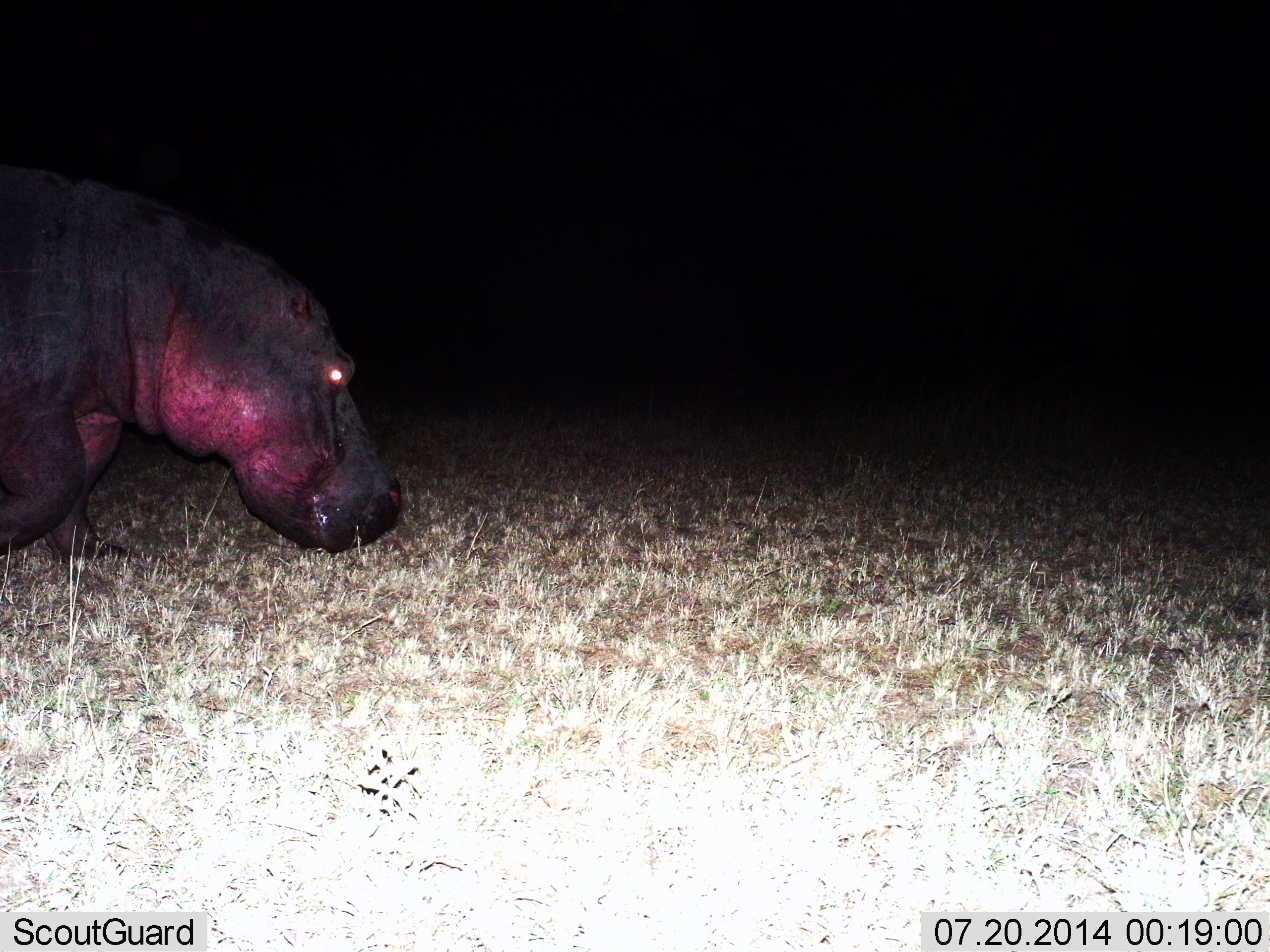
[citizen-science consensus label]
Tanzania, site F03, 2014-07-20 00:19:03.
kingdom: Animalia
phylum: Chordata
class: Mammalia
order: Artiodactyla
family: Hippopotamidae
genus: Hippopotamus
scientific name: Hippopotamus amphibius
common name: hippopotamus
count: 1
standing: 30%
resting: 0%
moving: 60%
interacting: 0%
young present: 0%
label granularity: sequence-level